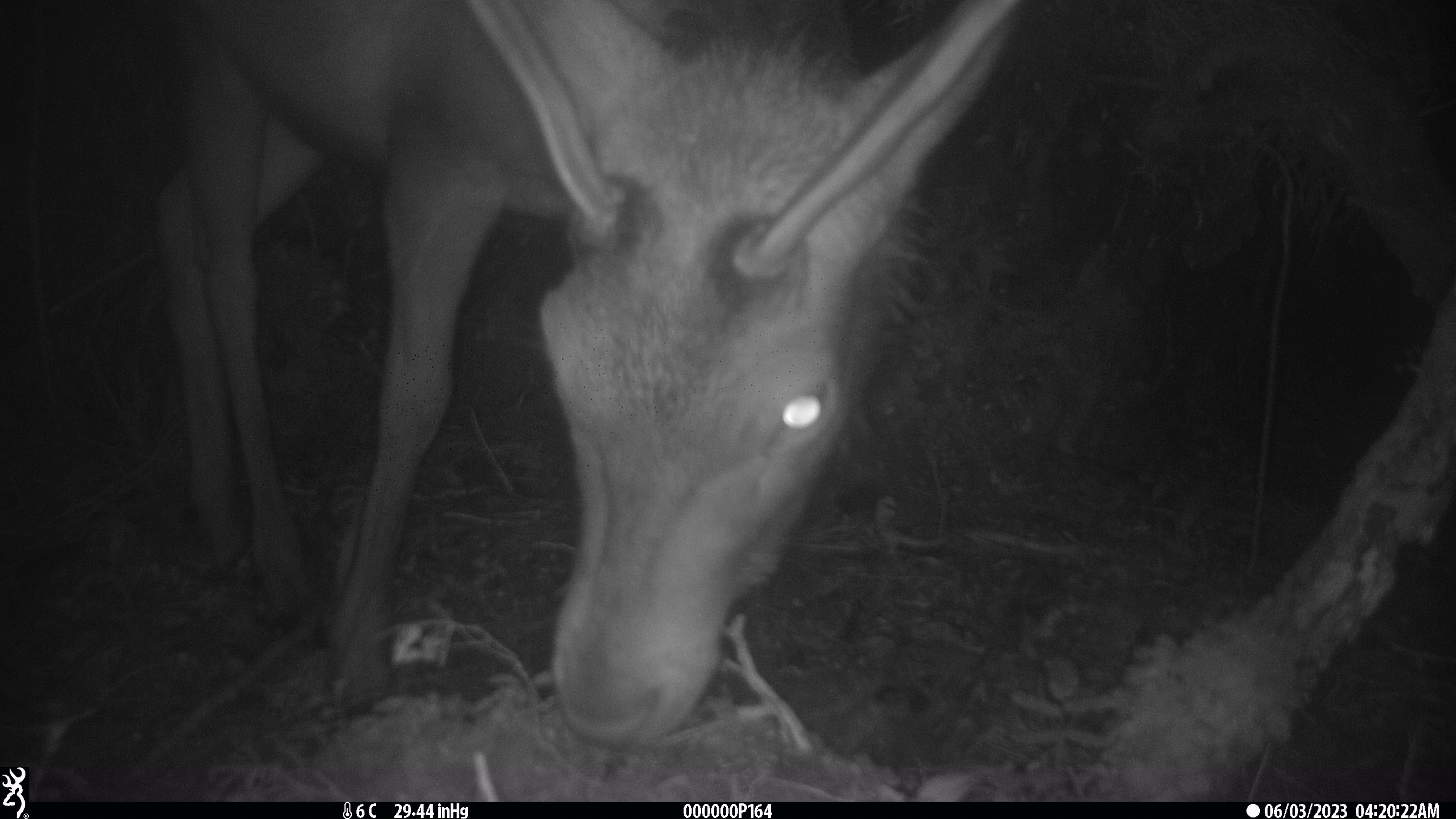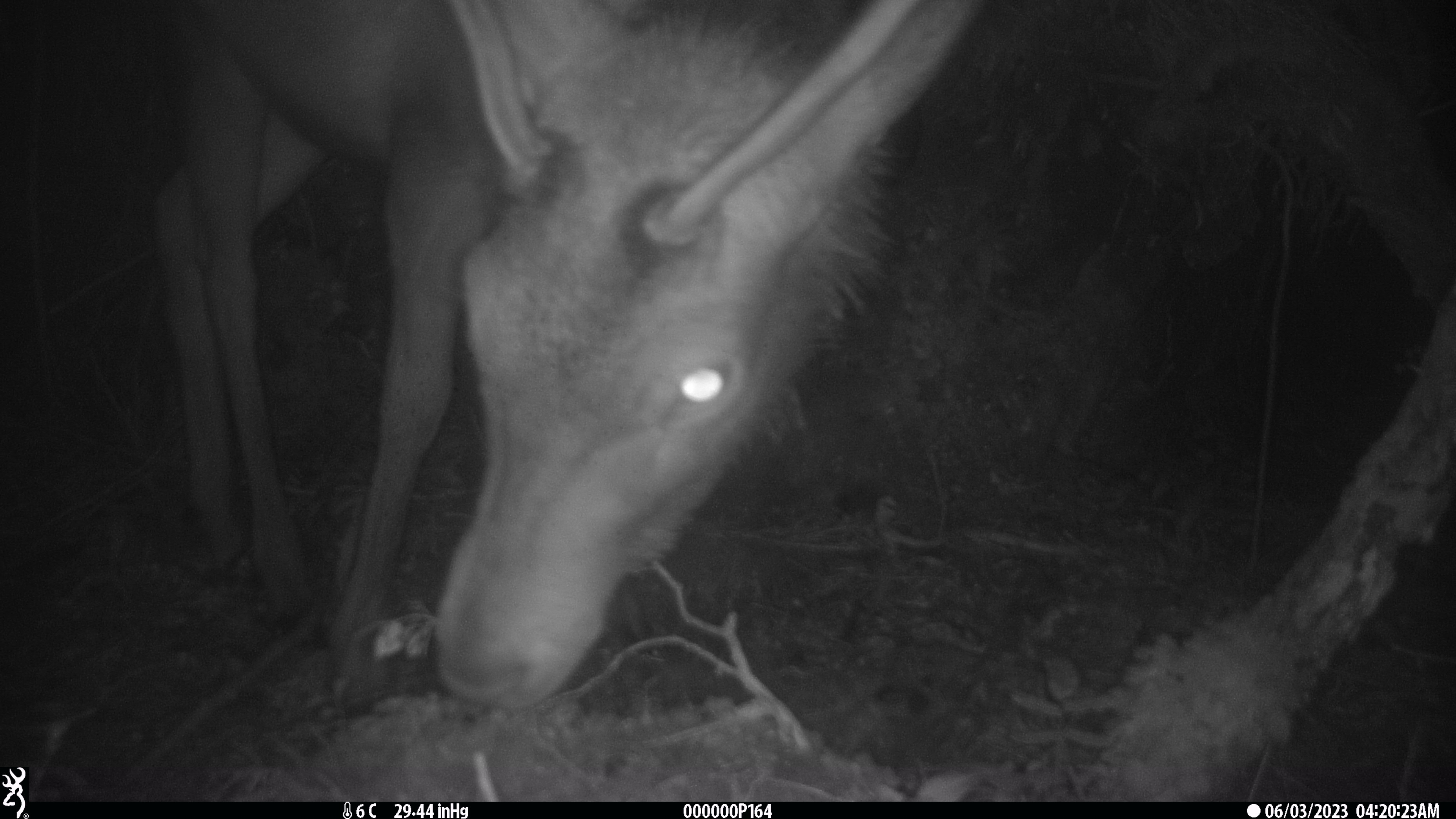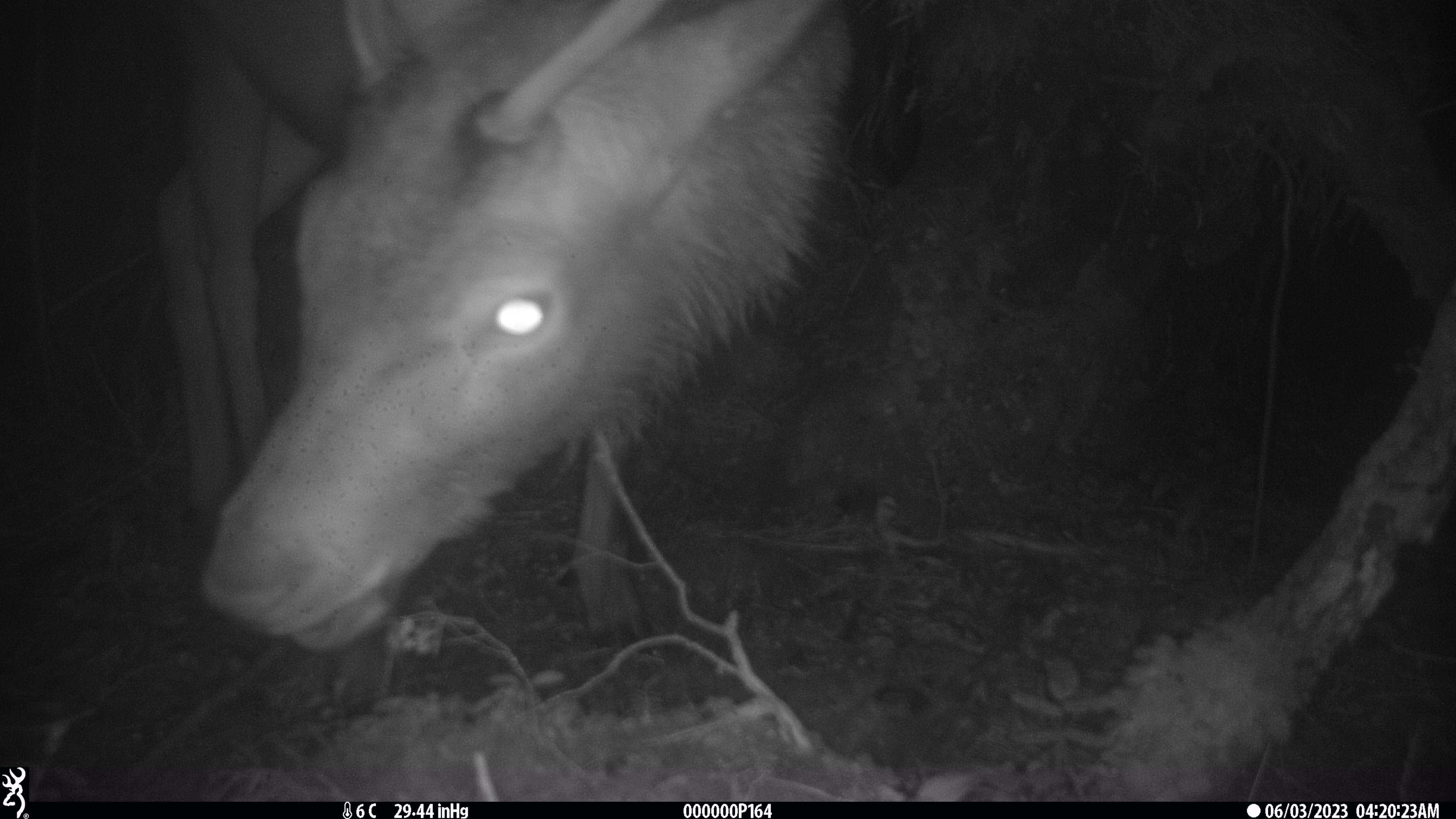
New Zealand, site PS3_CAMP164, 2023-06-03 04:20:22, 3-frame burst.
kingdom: Animalia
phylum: Chordata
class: Mammalia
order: Artiodactyla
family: Cervidae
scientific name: Cervidae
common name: deer